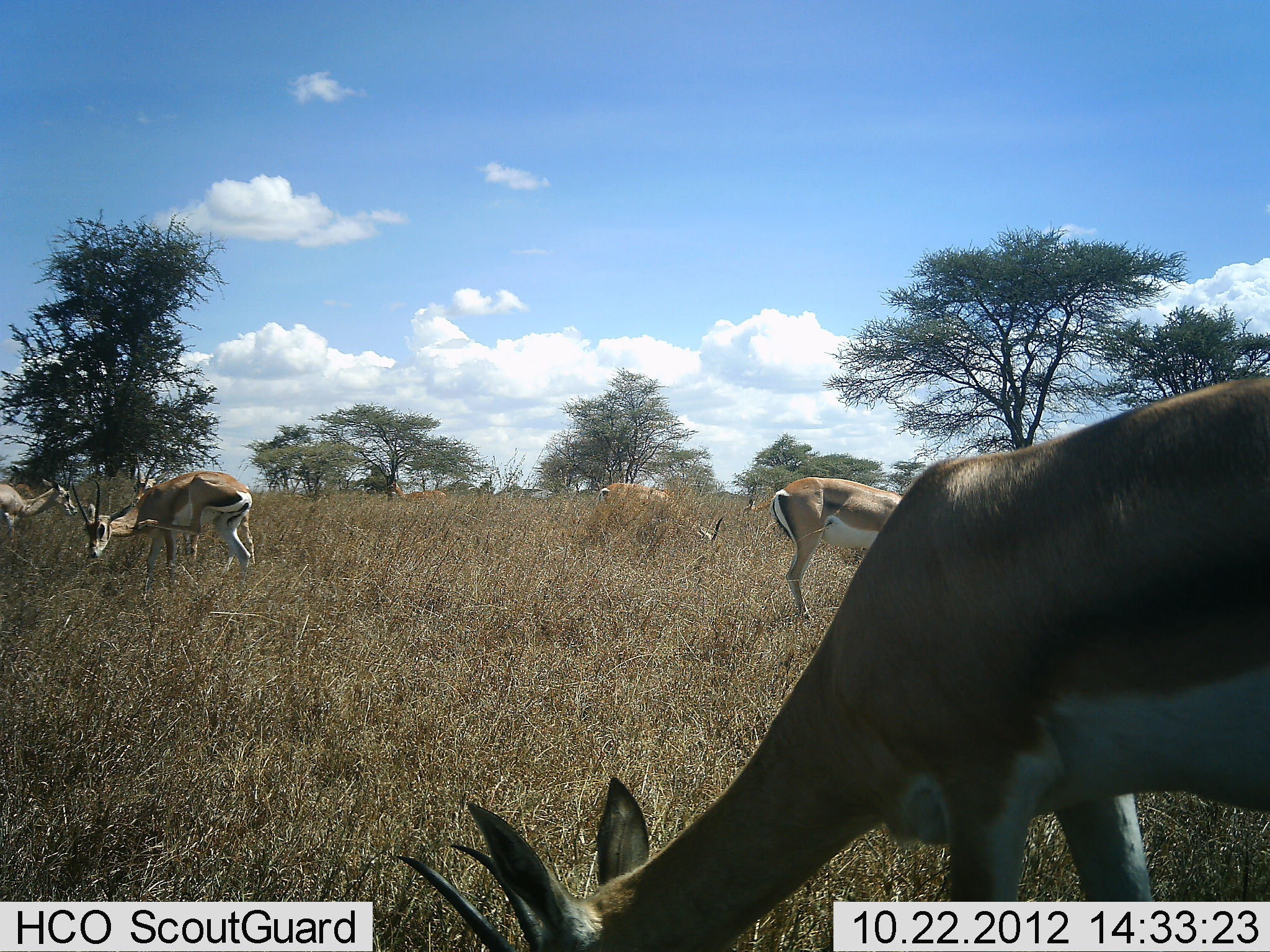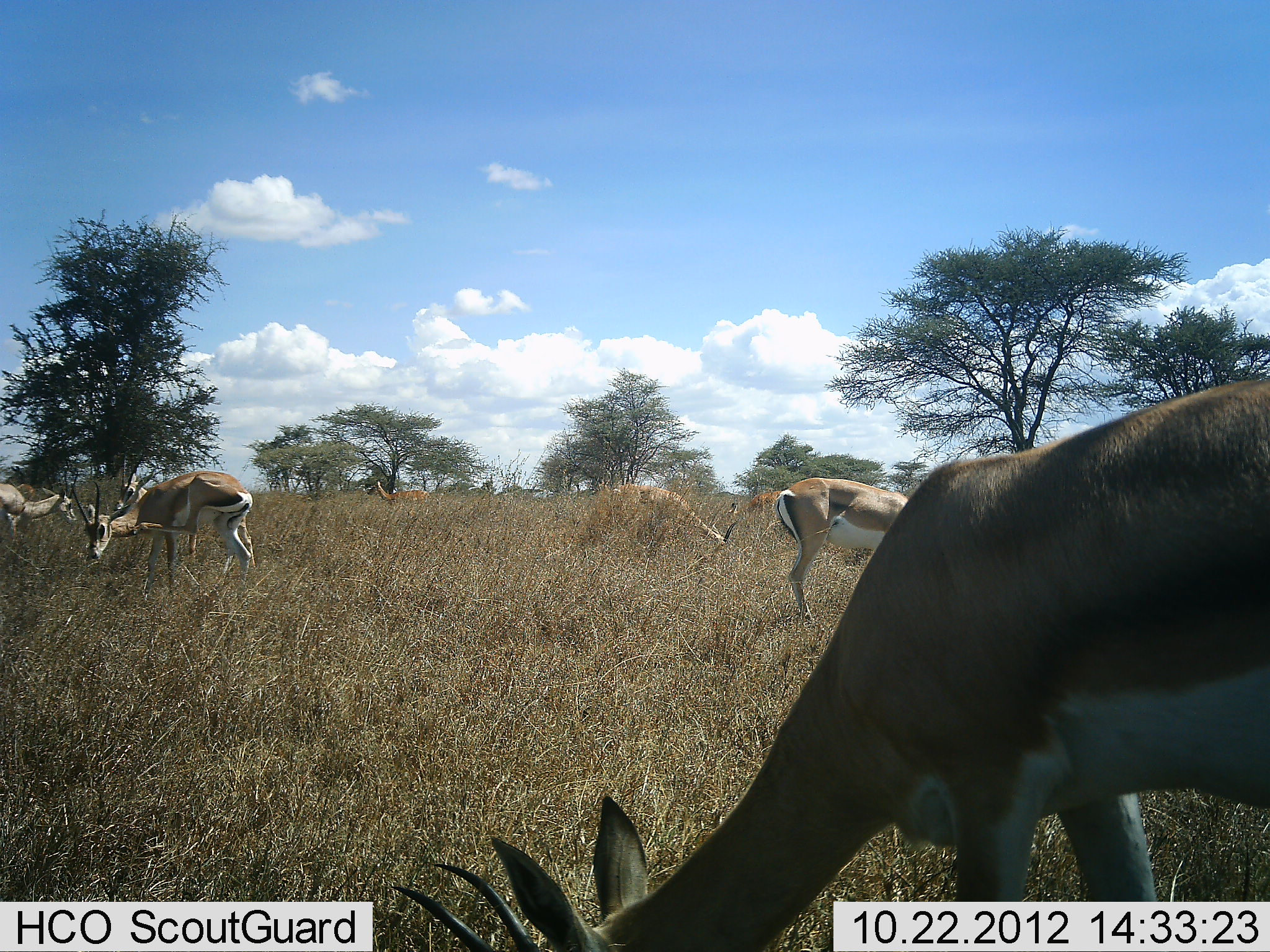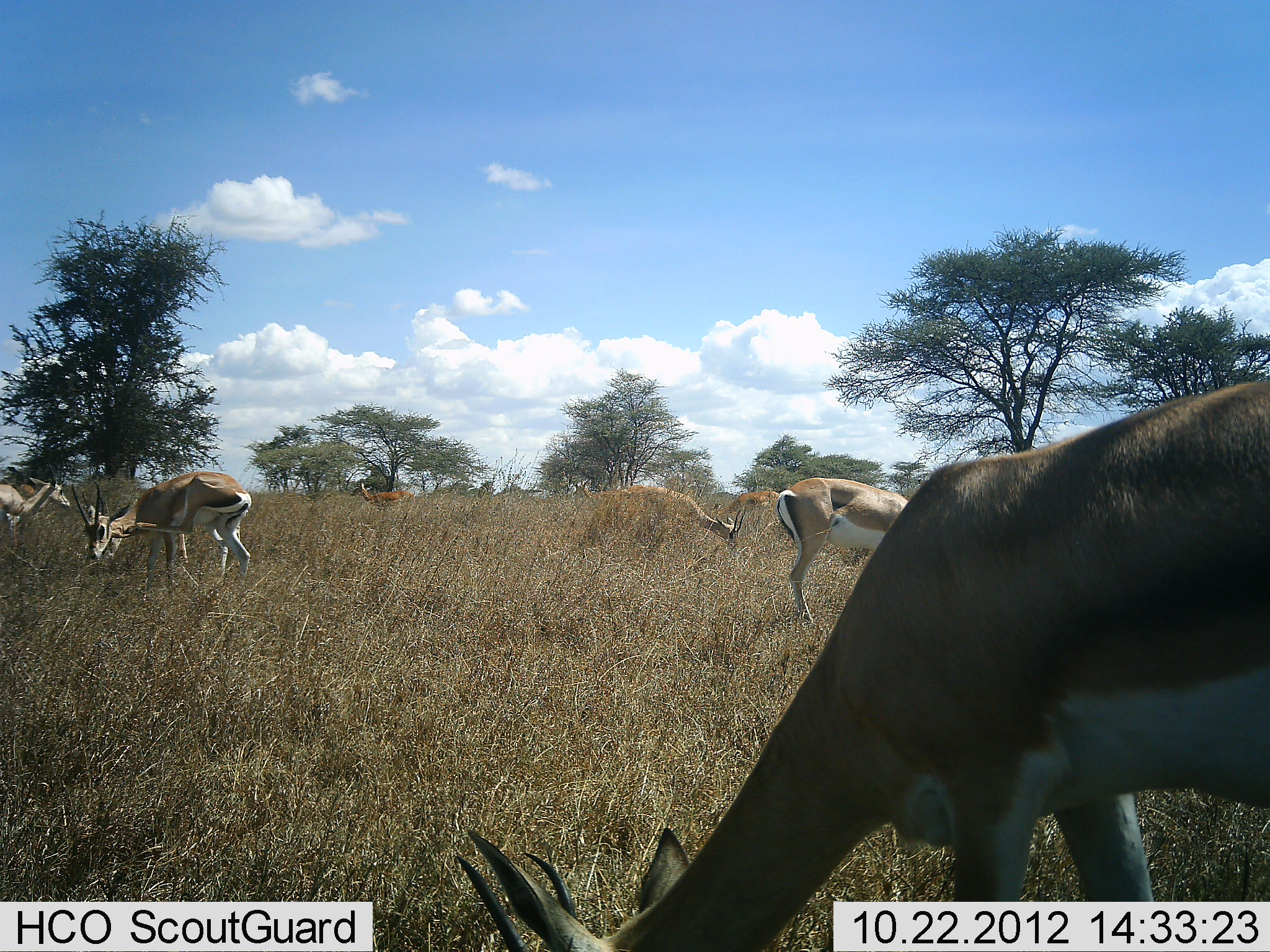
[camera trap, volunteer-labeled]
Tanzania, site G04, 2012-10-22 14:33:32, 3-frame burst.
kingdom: Animalia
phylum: Chordata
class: Mammalia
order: Artiodactyla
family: Bovidae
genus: Nanger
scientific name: Nanger granti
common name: grant's gazelle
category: gazellegrants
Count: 8.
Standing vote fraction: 70%.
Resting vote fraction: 0%.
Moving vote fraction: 30%.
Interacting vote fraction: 0%.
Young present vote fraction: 0%.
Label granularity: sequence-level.